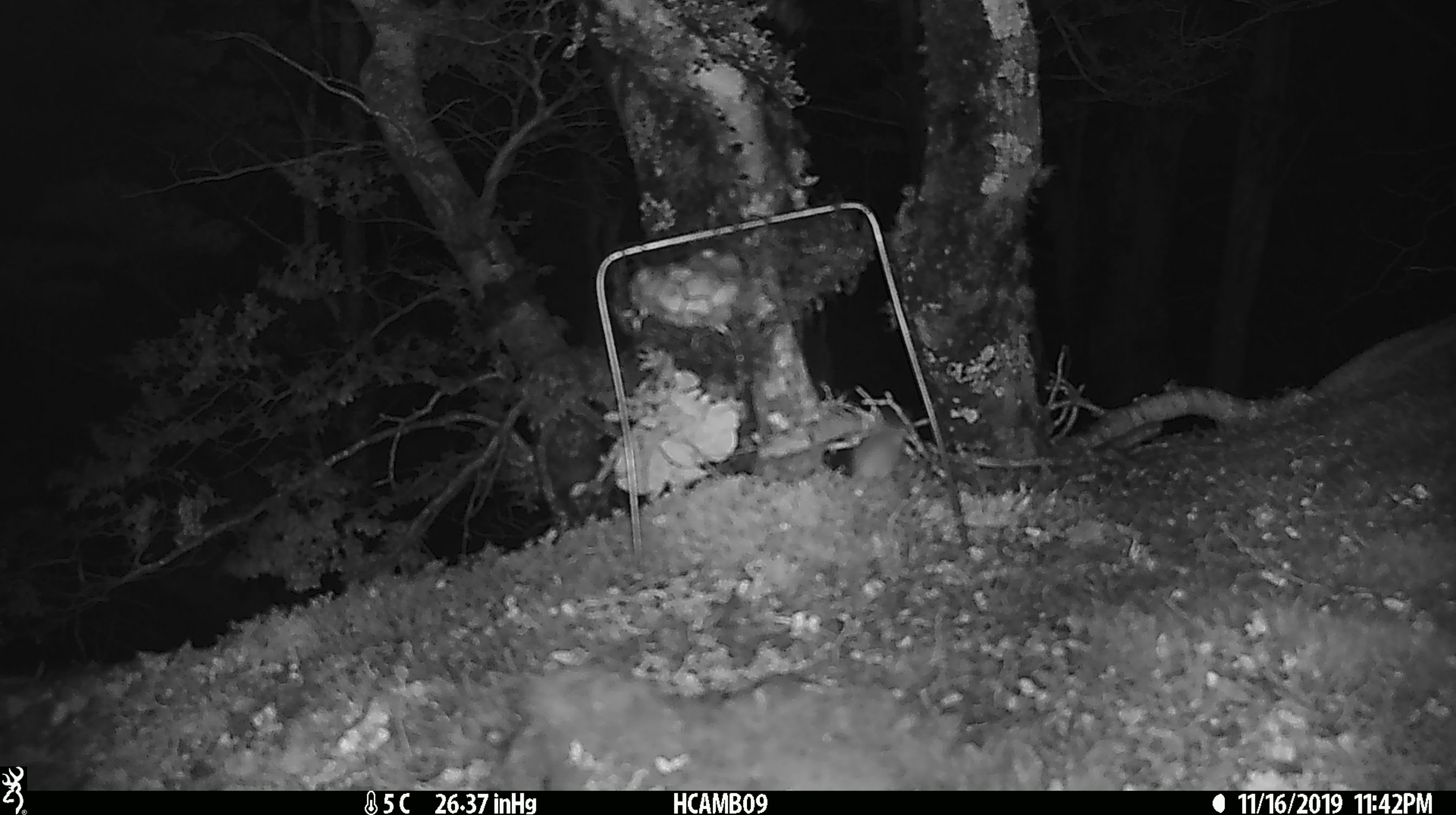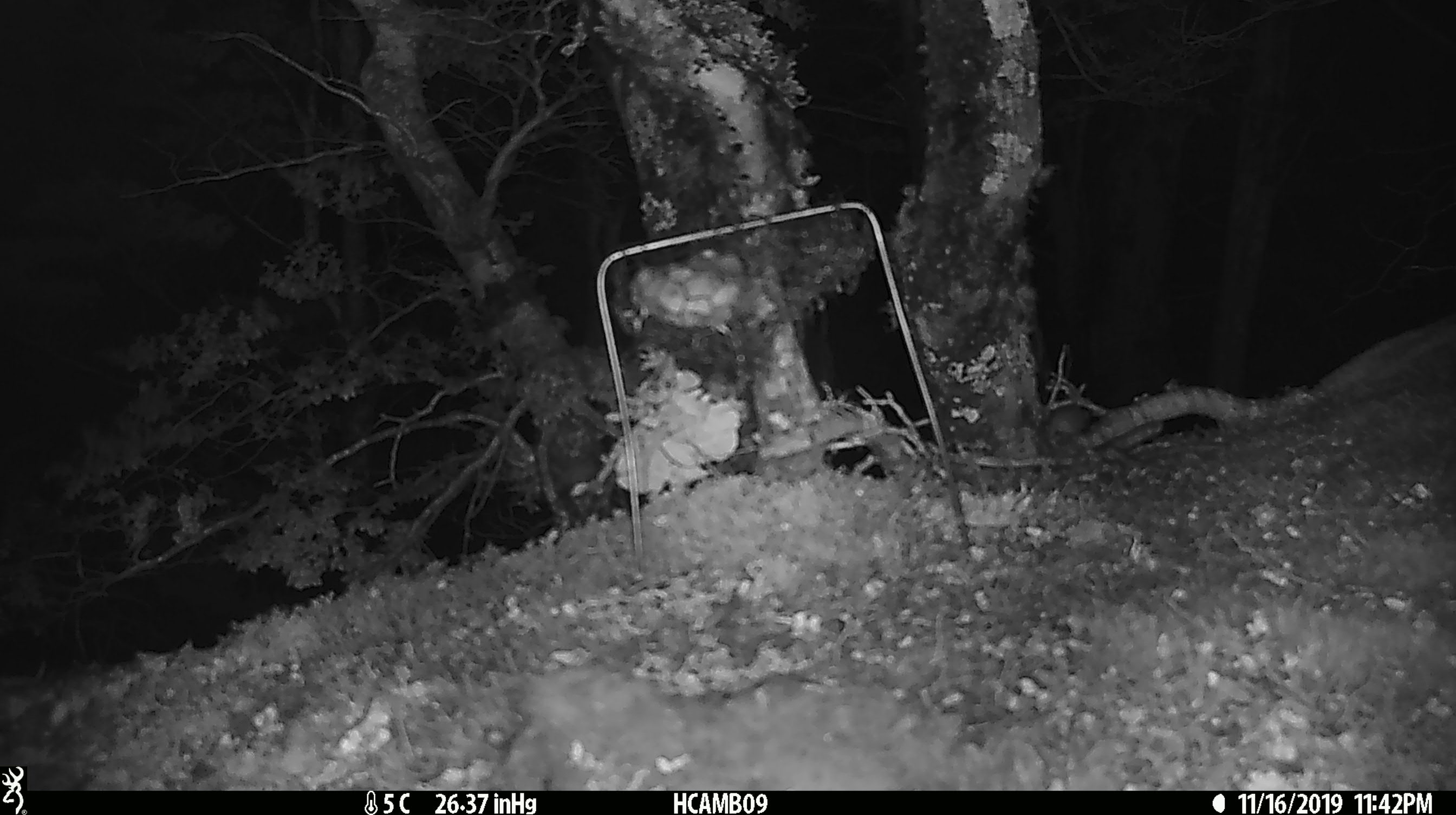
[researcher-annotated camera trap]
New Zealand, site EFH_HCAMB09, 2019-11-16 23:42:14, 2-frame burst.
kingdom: Animalia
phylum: Chordata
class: Mammalia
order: Rodentia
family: Muridae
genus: Mus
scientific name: Mus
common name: mouse